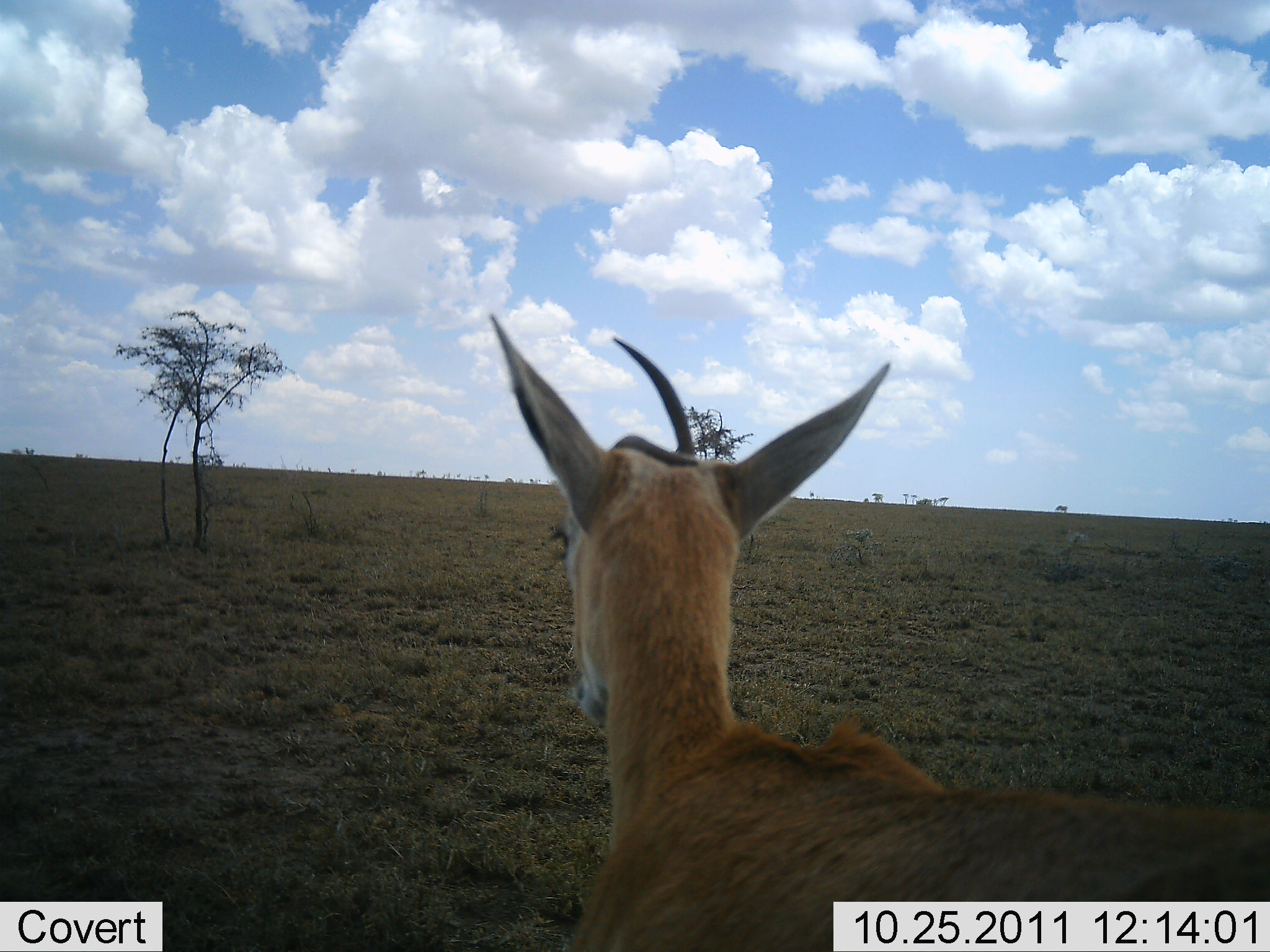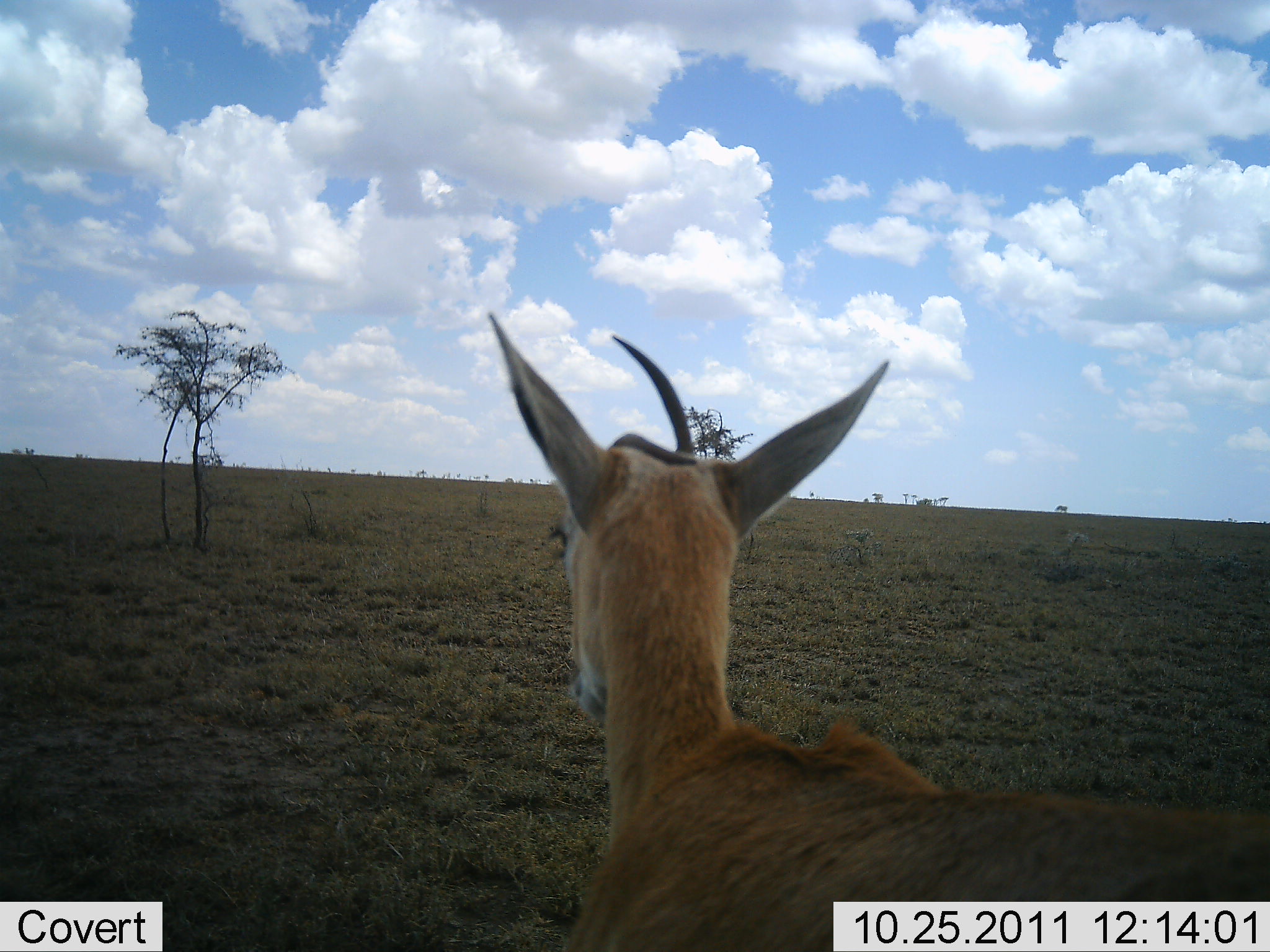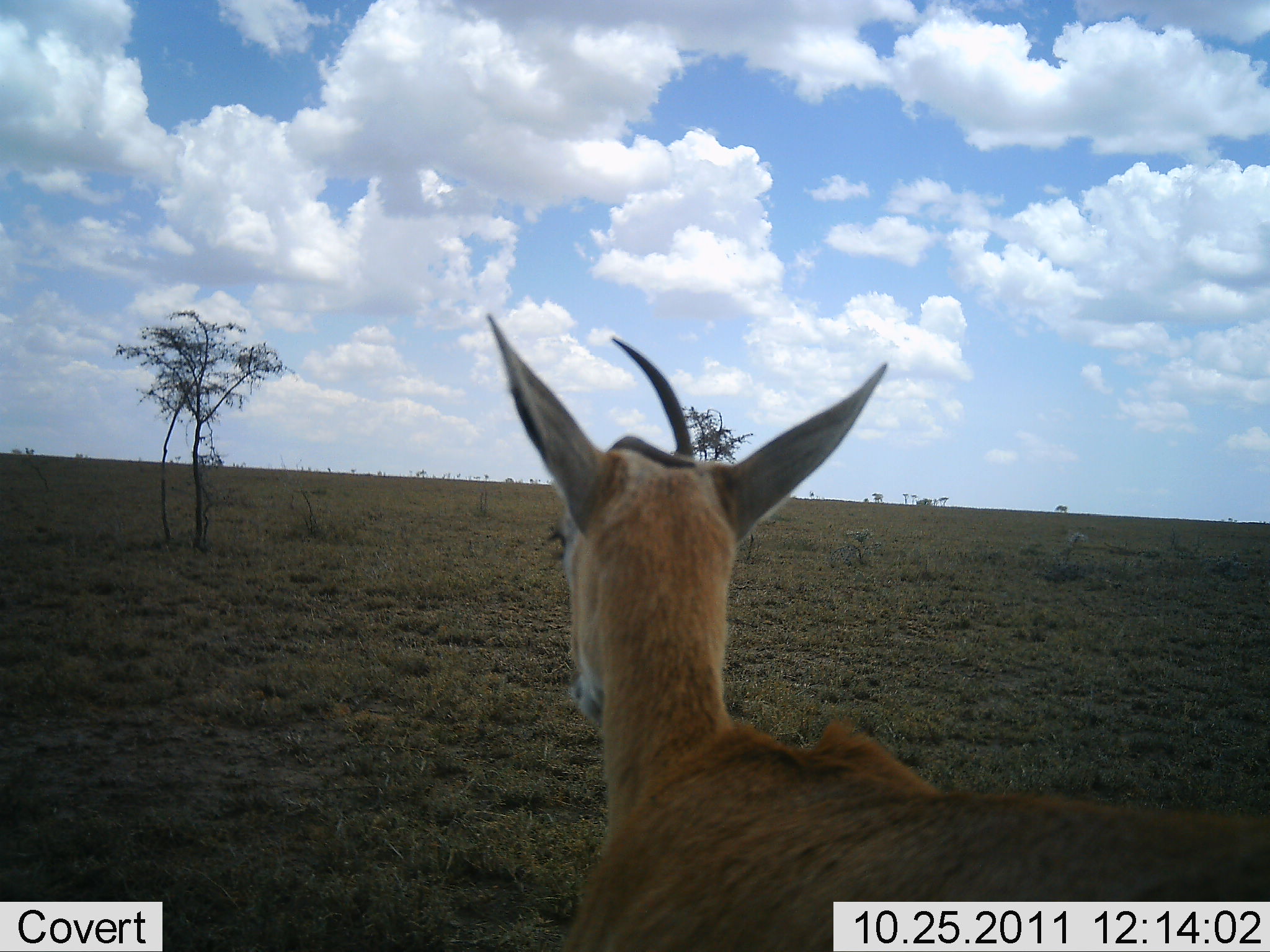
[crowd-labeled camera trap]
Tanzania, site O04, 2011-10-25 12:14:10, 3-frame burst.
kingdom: Animalia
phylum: Chordata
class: Mammalia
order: Artiodactyla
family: Bovidae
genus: Eudorcas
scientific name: Eudorcas thomsonii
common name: thomson's gazelle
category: gazellethomsons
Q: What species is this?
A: Gazellethomsons (thomson's gazelle) (Eudorcas thomsonii).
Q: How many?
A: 1.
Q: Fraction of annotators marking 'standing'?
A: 100%.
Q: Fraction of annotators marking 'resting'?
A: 0%.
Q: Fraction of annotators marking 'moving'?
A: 0%.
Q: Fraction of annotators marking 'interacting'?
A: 0%.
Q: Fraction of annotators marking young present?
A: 0%.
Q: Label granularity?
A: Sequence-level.